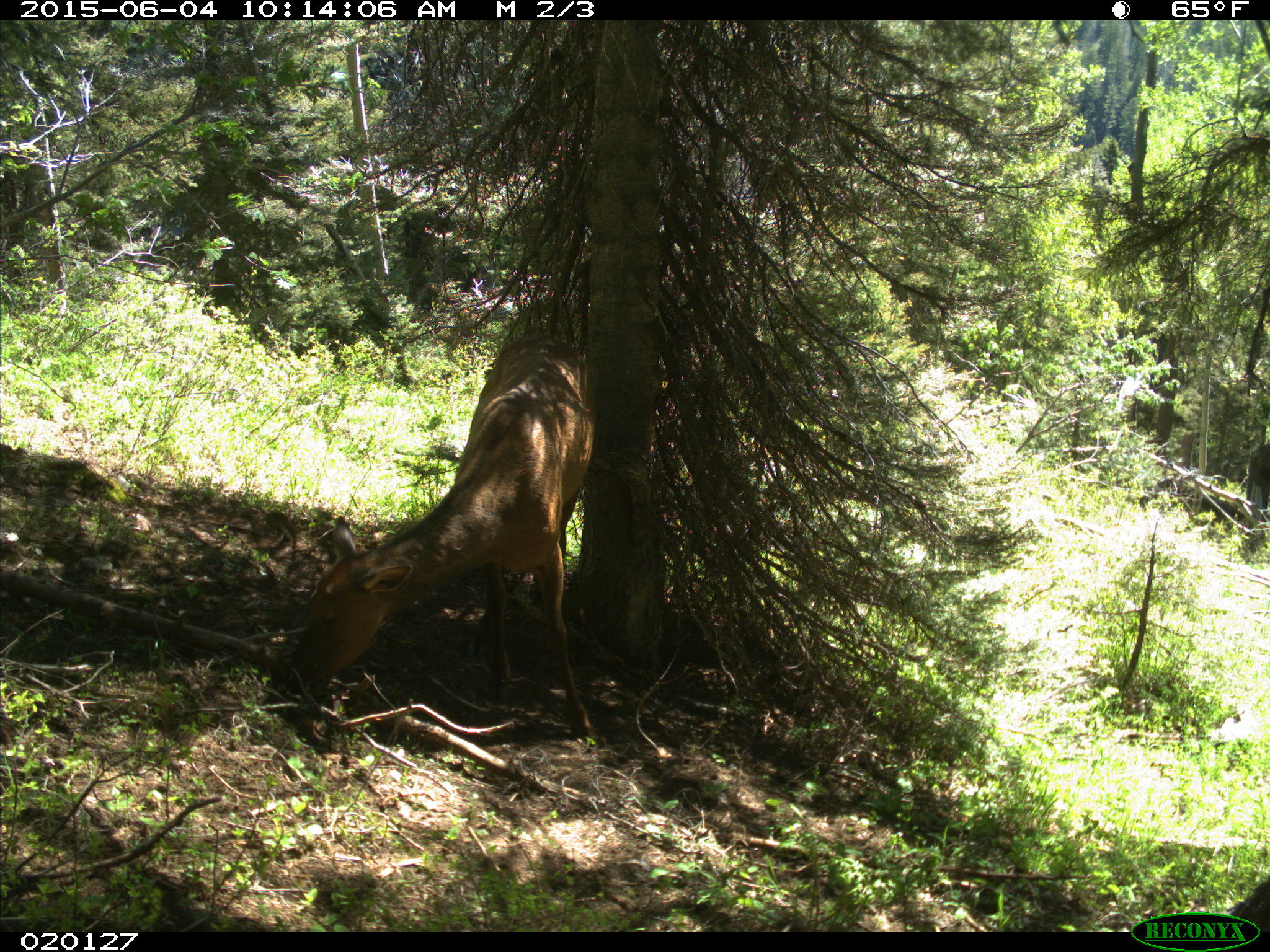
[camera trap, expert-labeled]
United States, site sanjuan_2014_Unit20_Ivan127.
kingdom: Animalia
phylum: Chordata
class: Mammalia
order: Artiodactyla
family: Cervidae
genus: Cervus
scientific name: Cervus elaphus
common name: red deer